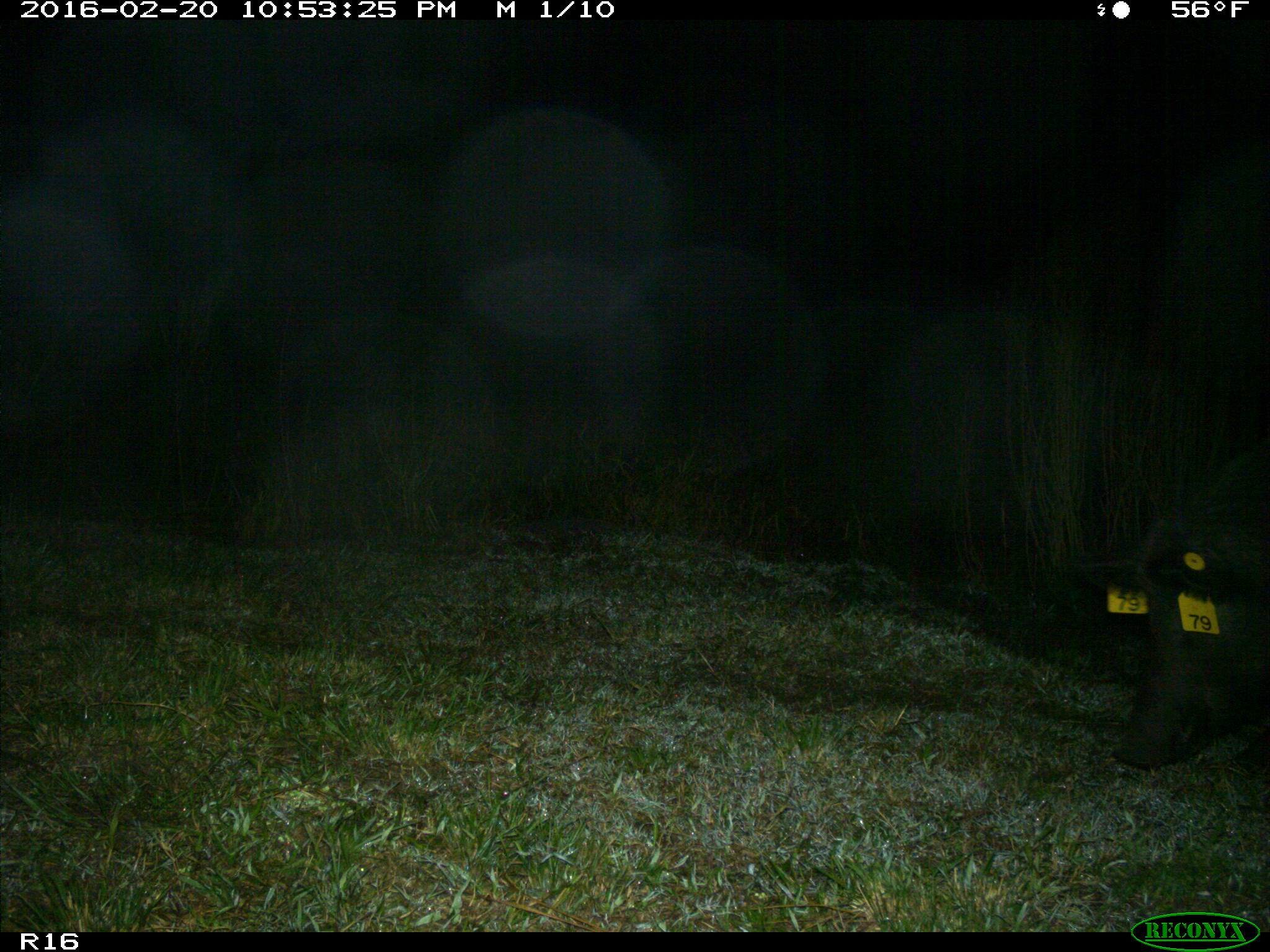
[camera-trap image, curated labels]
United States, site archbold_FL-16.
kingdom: Animalia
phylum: Chordata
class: Mammalia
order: Artiodactyla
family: Suidae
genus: Sus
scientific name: Sus scrofa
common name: wild boar